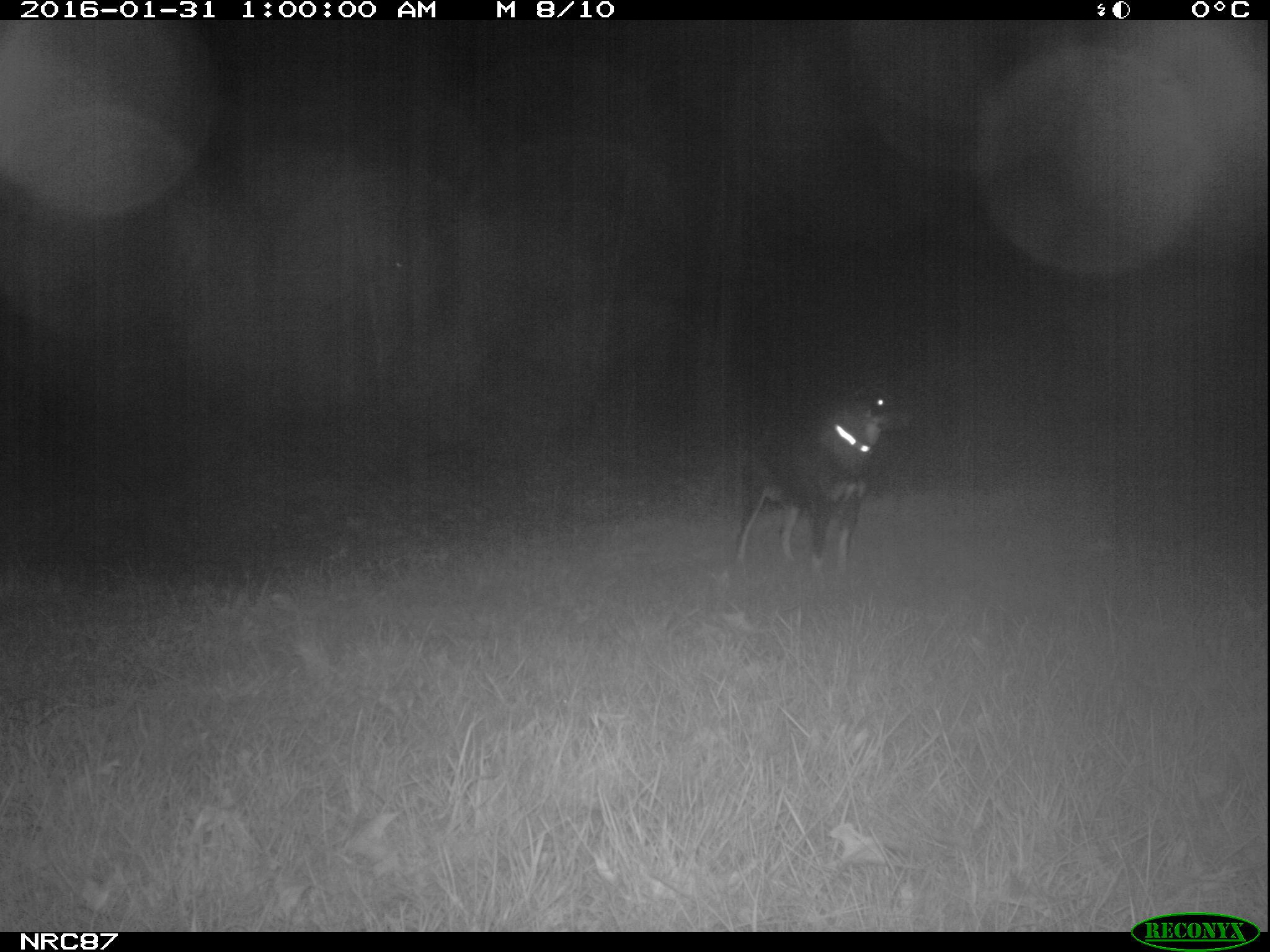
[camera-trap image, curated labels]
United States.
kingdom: Animalia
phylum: Chordata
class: Mammalia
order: Carnivora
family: Canidae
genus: Canis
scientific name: Canis familiaris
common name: domestic dog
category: Dog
Dog (domestic dog) (Canis familiaris).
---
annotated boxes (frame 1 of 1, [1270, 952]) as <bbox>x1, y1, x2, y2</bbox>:
Dog: <bbox>716, 353, 932, 576</bbox>